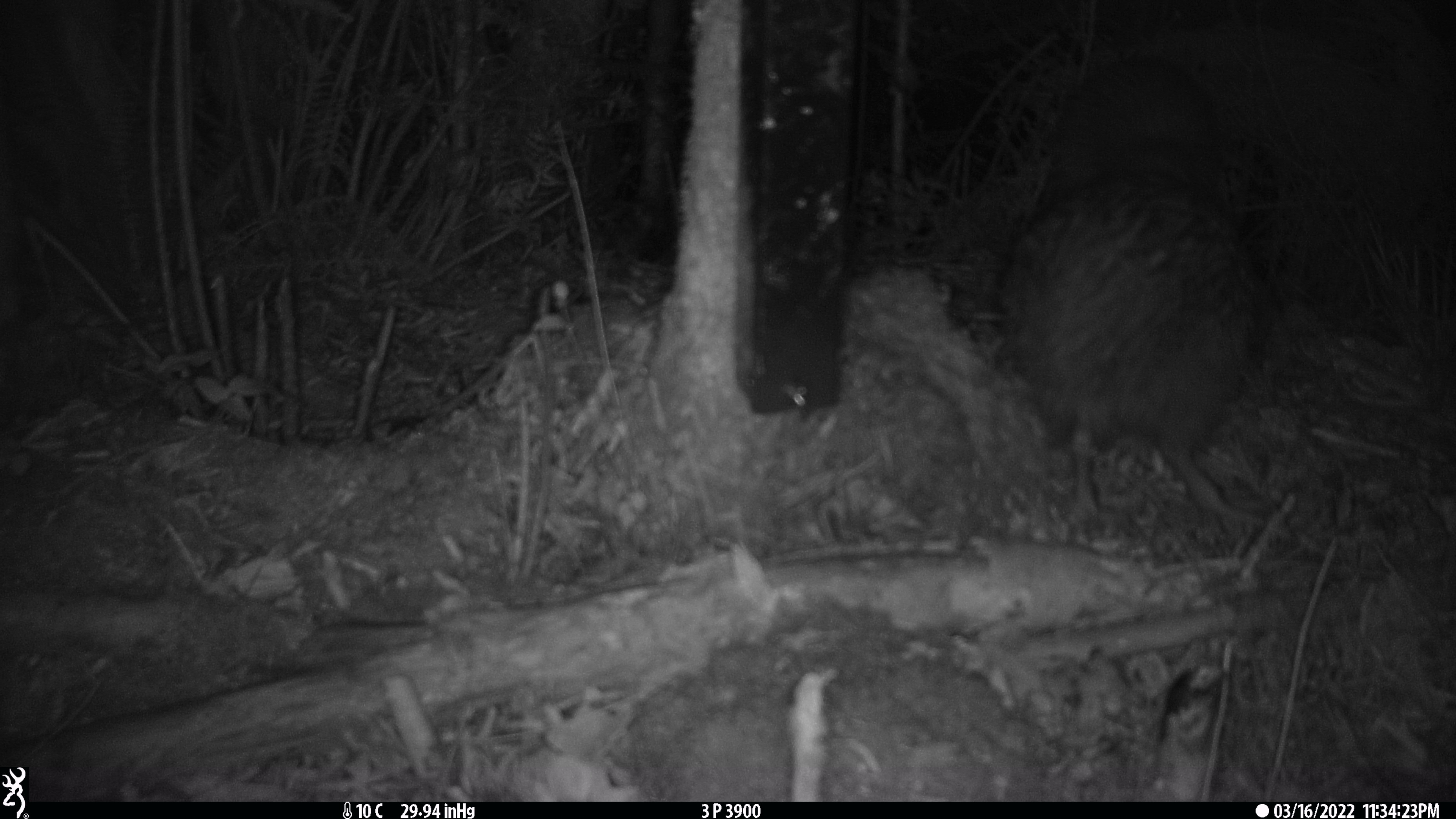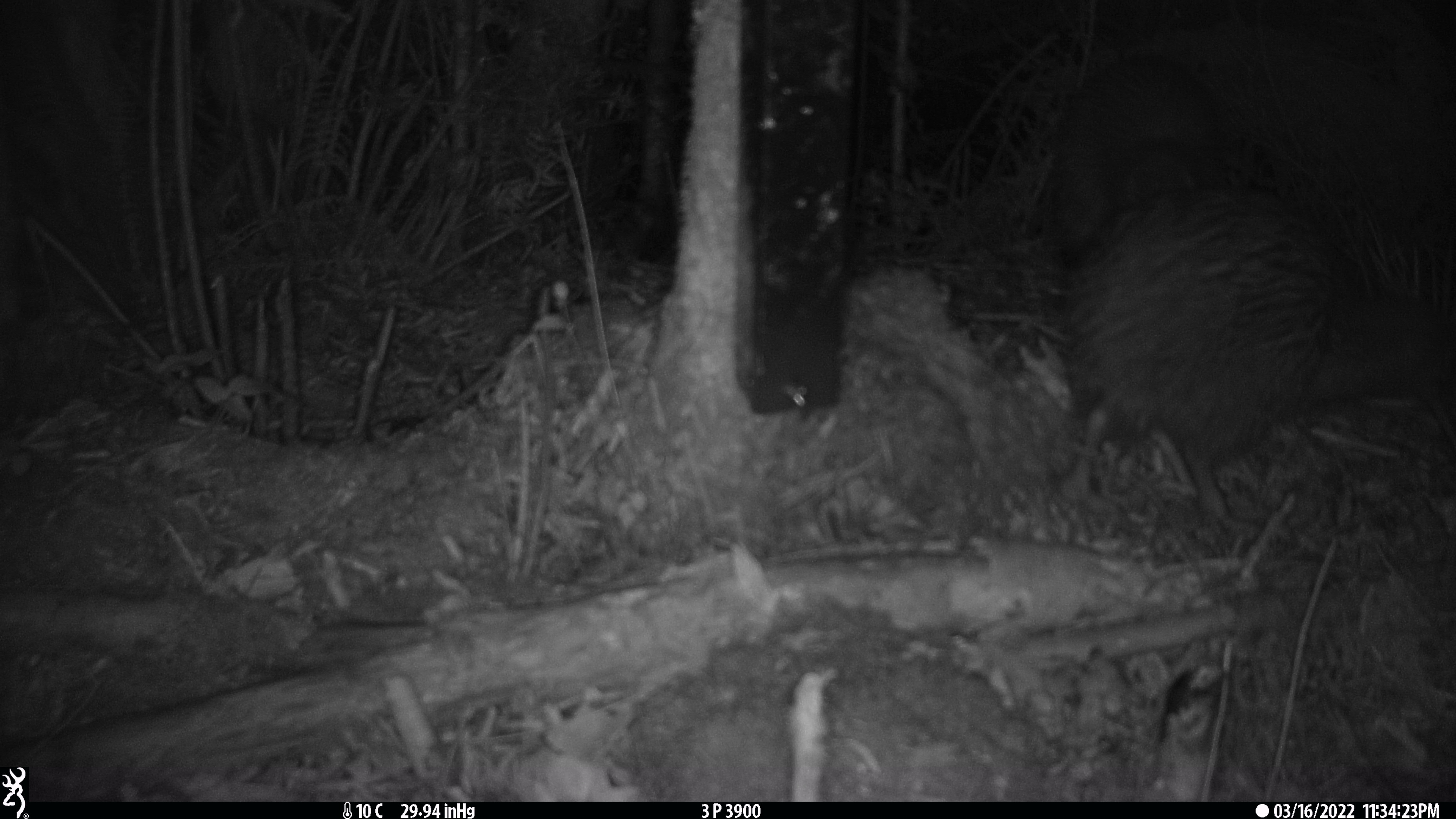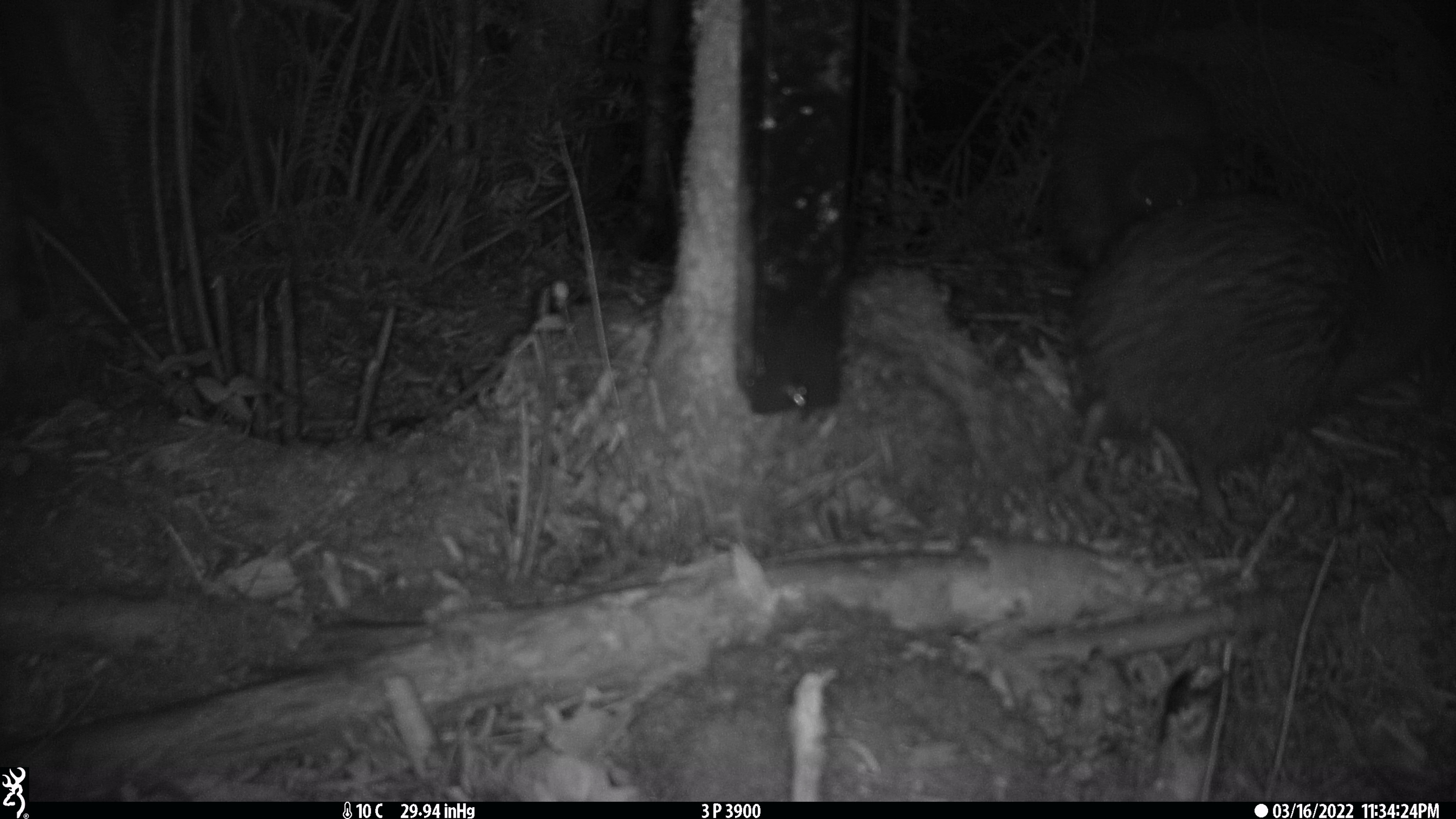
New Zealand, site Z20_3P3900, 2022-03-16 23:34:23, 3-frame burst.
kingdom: Animalia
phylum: Chordata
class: Aves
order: Apterygiformes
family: Apterygidae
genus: Apteryx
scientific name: Apteryx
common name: kiwi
Kiwi (Apteryx).